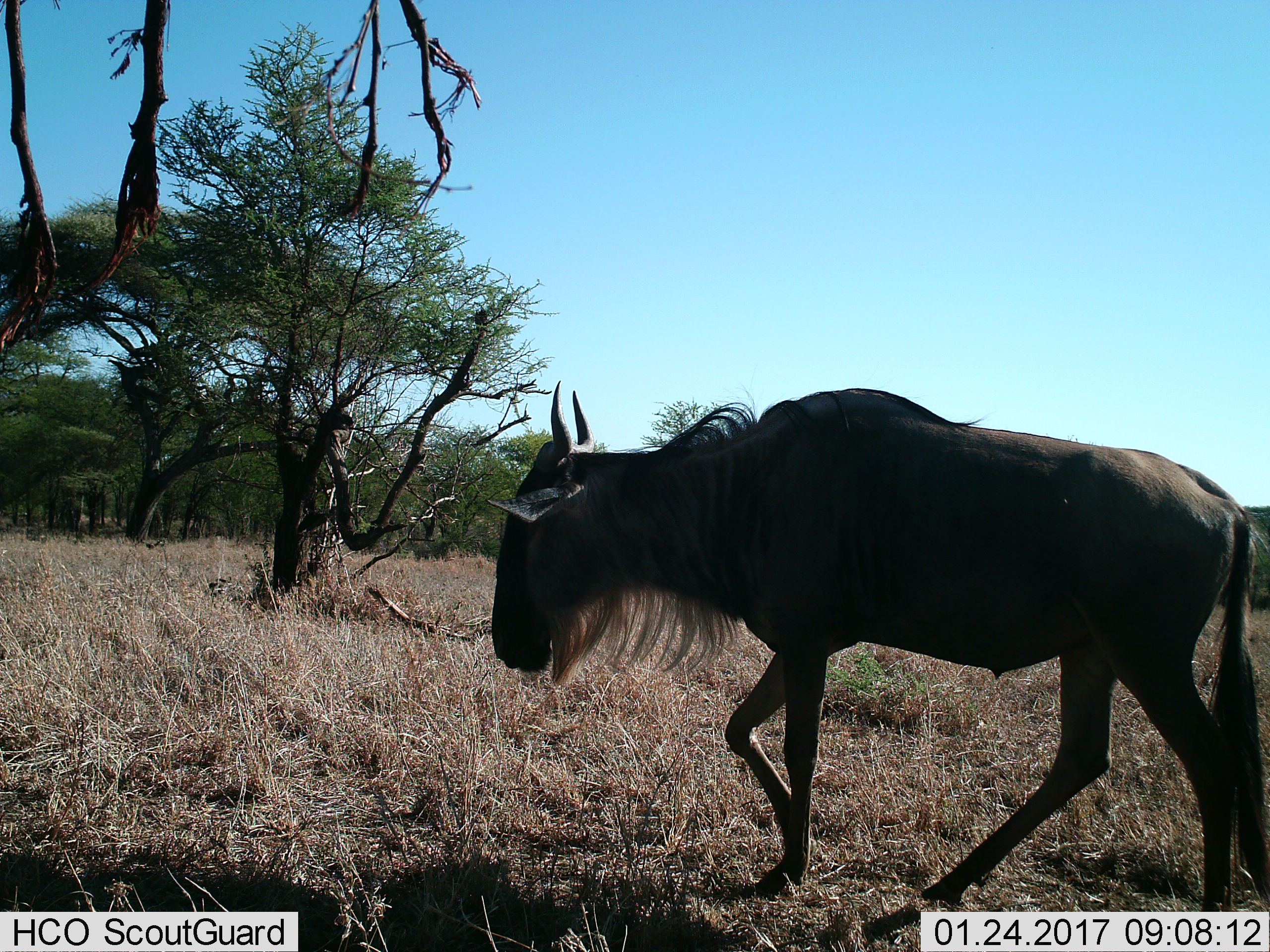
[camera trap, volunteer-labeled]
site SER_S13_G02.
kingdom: Animalia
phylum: Chordata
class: Mammalia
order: Artiodactyla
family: Bovidae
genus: Connochaetes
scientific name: Connochaetes taurinus taurinus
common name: blue wildebeest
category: wildebeestblue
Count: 1.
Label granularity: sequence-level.